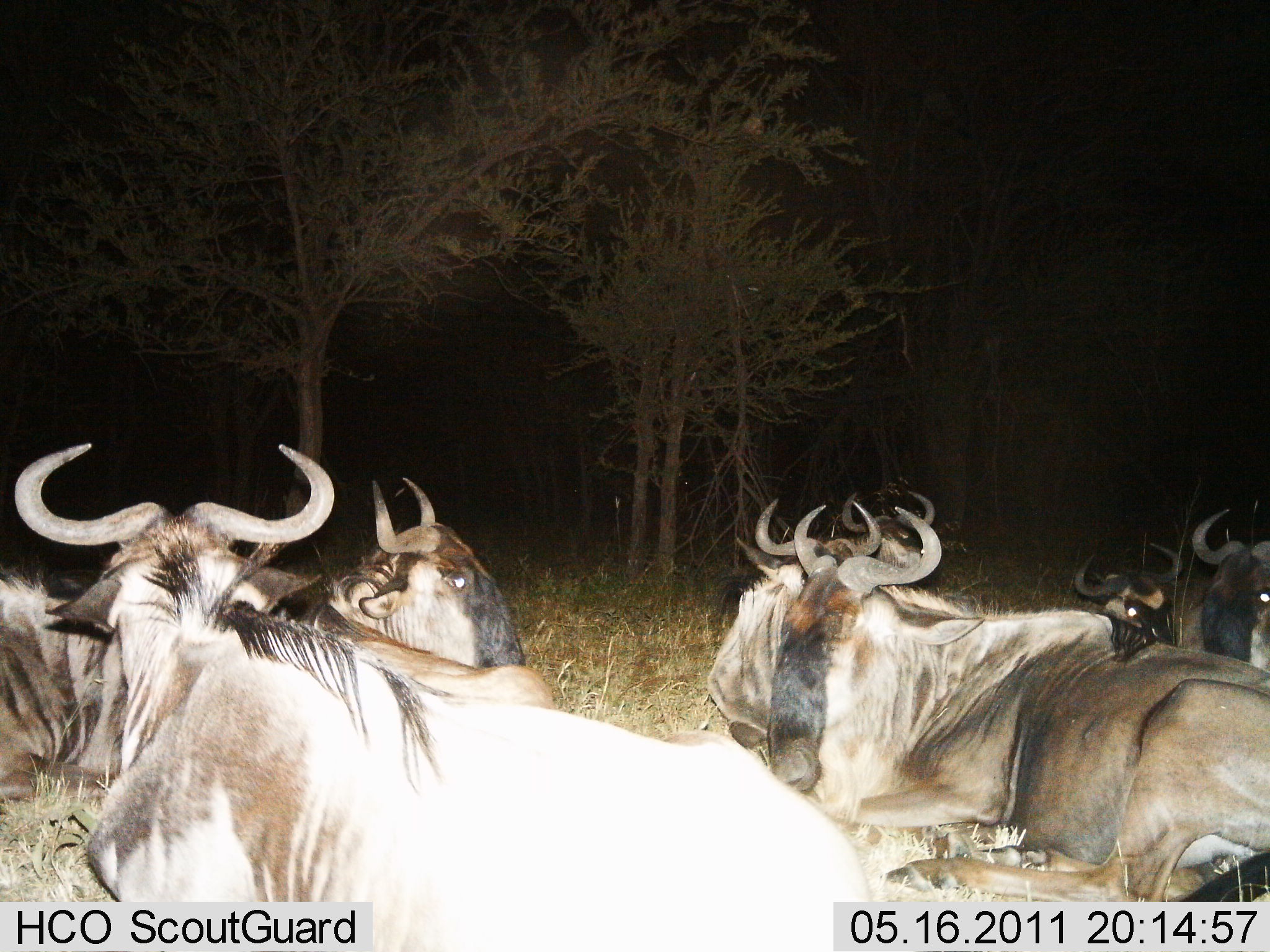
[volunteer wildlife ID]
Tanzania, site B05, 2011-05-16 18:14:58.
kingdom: Animalia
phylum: Chordata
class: Mammalia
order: Artiodactyla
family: Bovidae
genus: Connochaetes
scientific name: Connochaetes taurinus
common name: blue wildebeest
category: wildebeest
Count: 7.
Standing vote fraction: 6%.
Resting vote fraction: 94%.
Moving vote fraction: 0%.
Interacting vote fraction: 6%.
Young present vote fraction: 0%.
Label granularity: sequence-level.